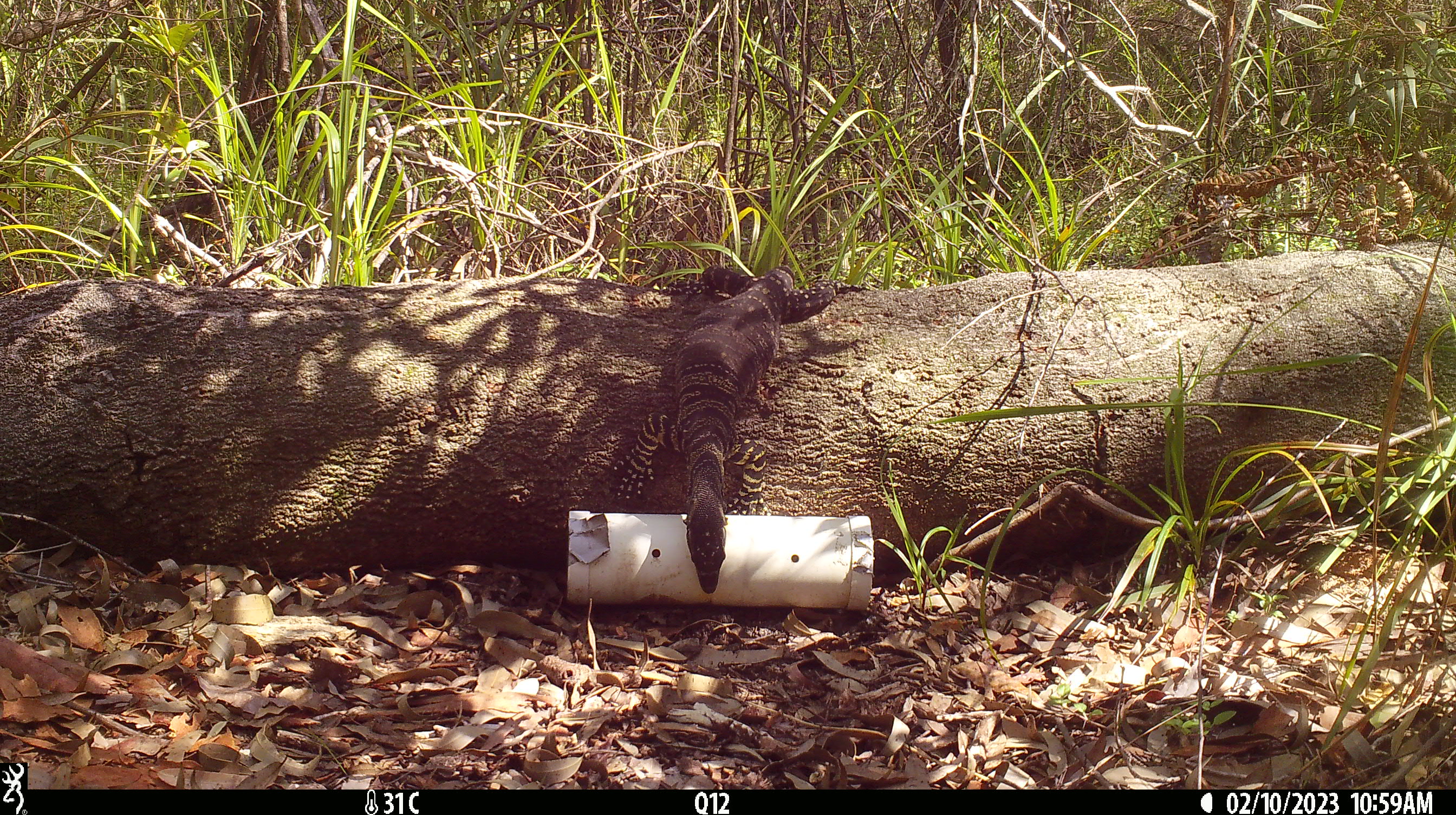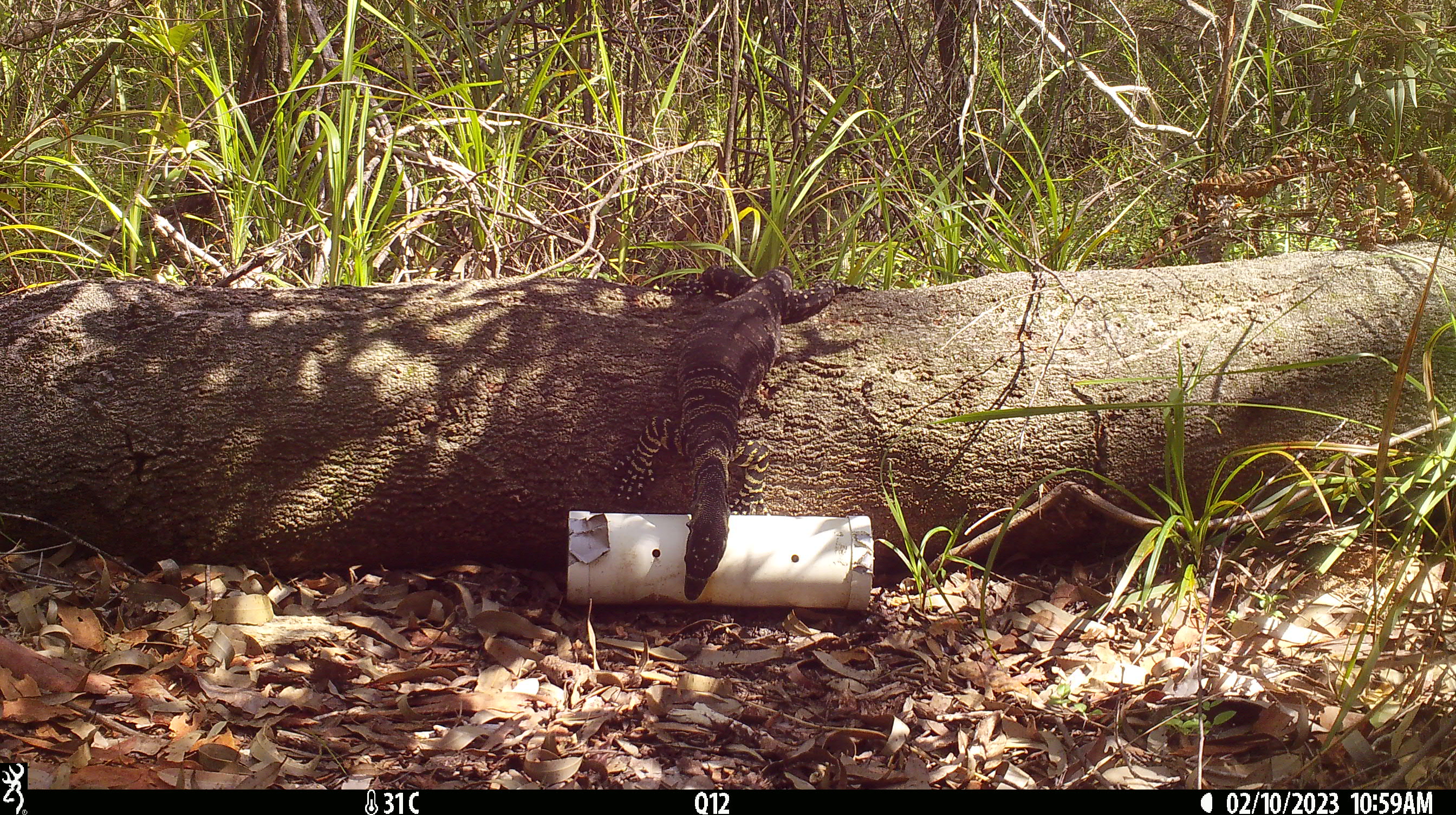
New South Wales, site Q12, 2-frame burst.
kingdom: Animalia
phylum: Chordata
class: Reptilia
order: Squamata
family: Varanidae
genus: Varanus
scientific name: Varanus varius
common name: lace monitor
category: goanna